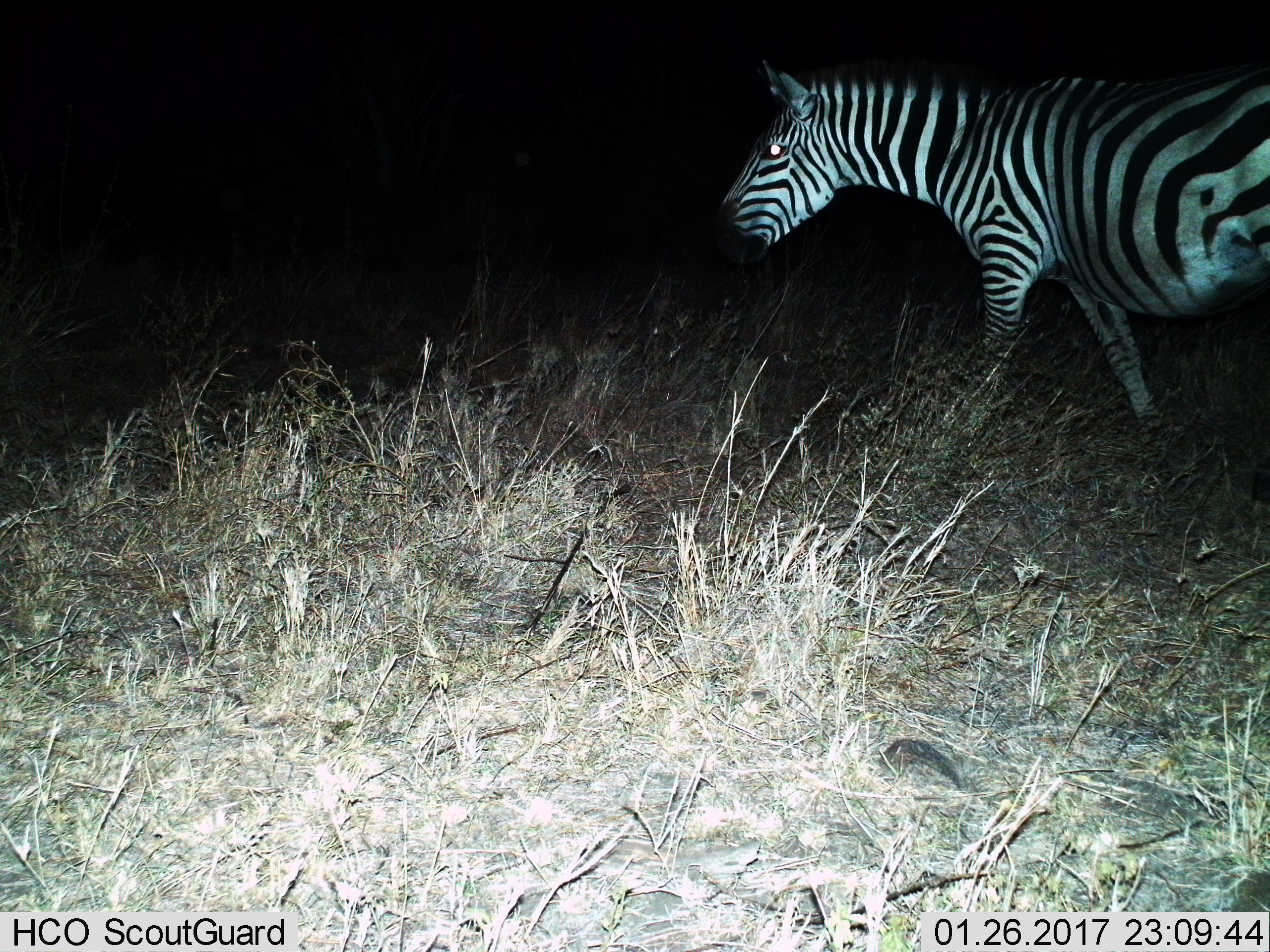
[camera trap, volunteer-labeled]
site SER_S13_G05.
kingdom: Animalia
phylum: Chordata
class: Mammalia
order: Perissodactyla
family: Equidae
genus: Equus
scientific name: Equus quagga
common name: plains zebra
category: zebraplains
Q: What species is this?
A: Zebraplains (plains zebra) (Equus quagga).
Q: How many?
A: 1.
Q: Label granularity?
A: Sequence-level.